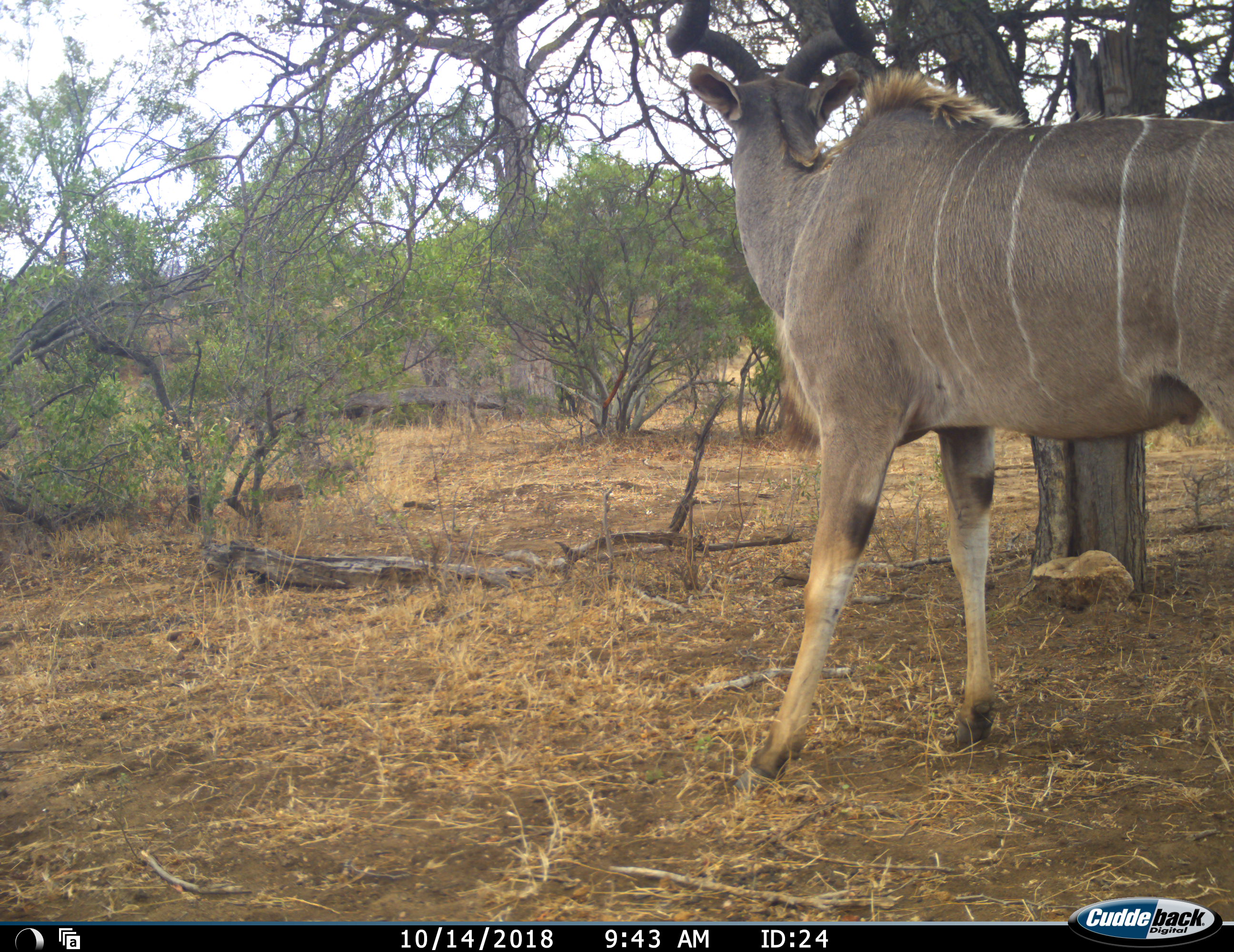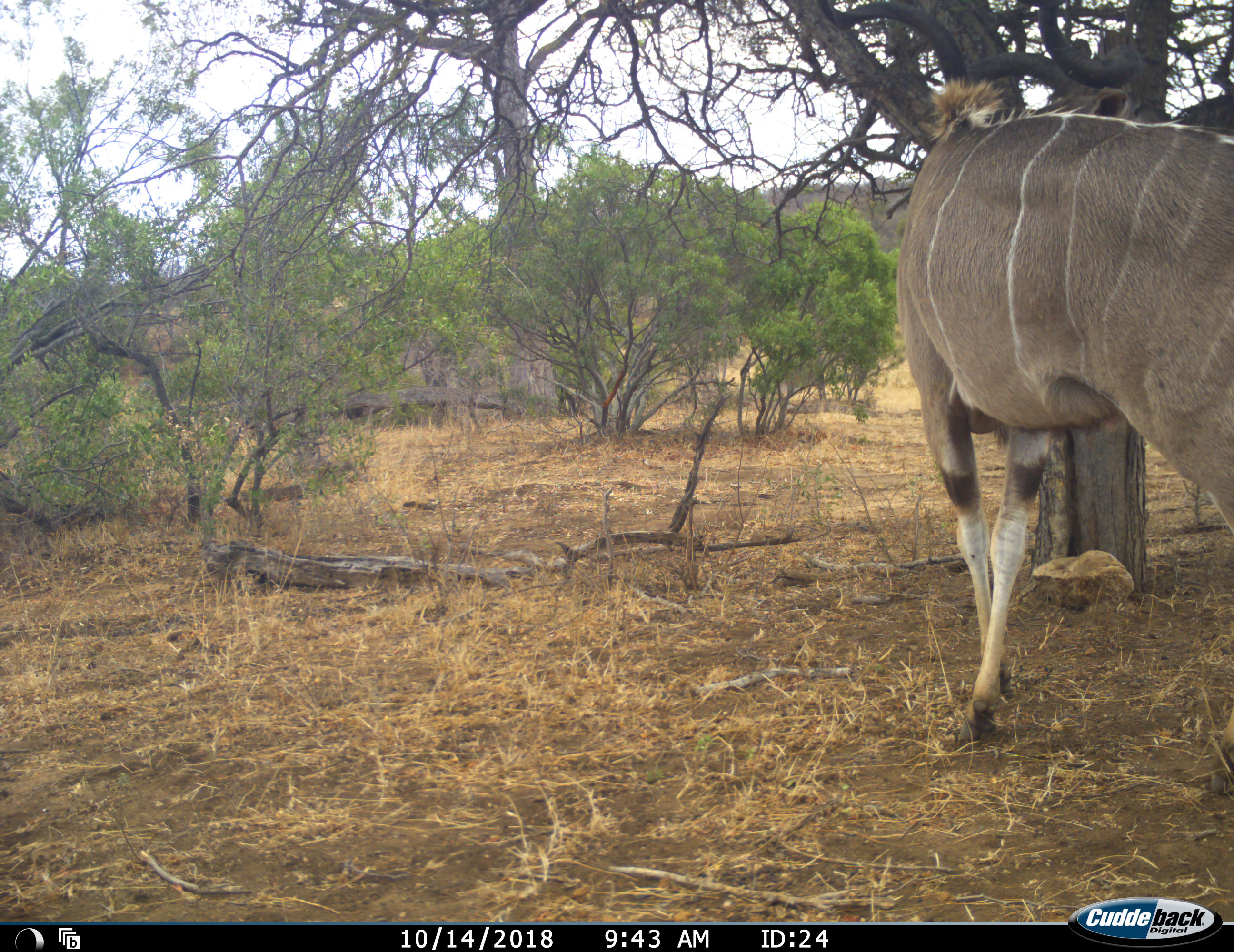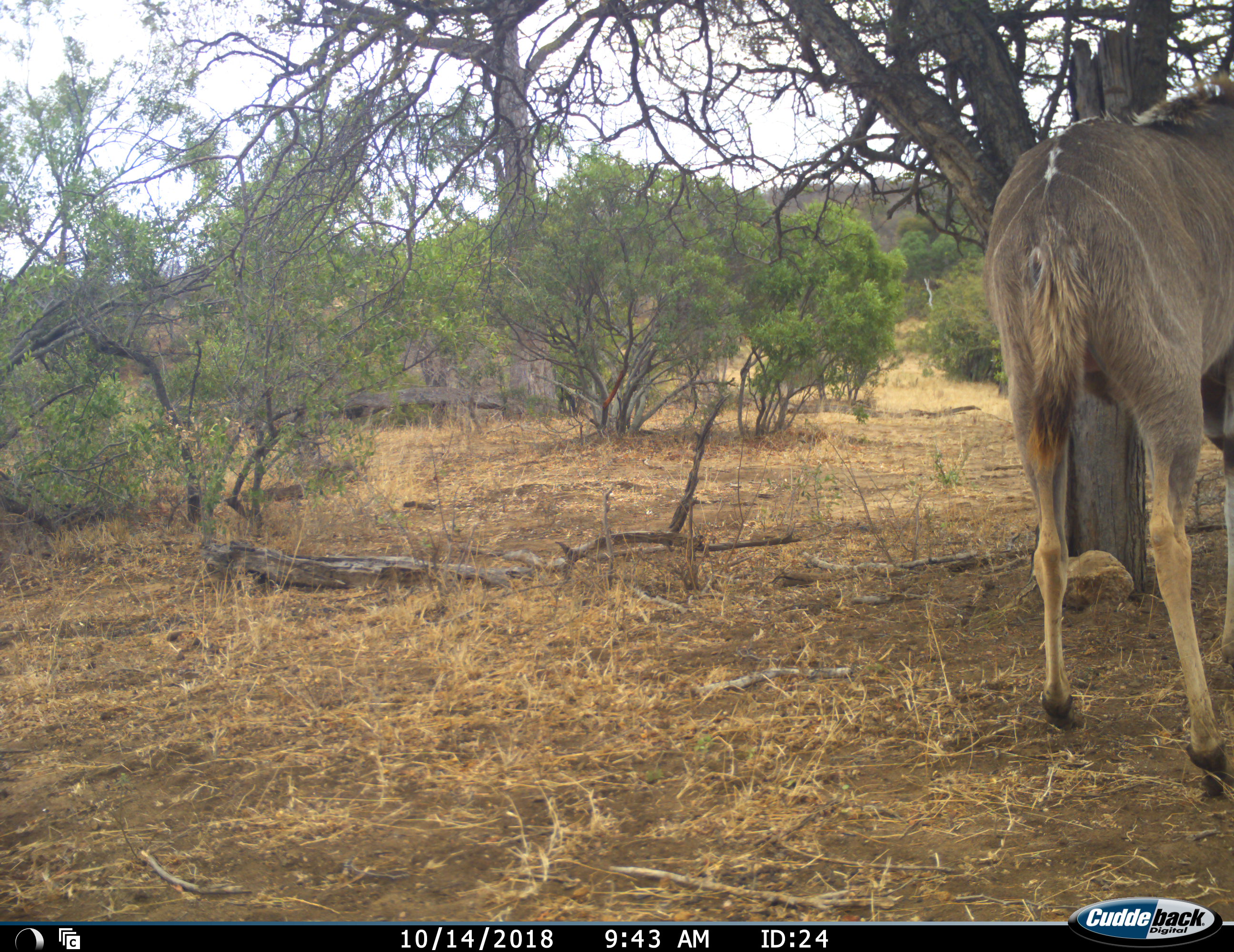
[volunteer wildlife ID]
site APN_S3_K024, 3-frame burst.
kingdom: Animalia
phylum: Chordata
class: Mammalia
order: Artiodactyla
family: Bovidae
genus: Tragelaphus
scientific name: Tragelaphus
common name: kudu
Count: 1.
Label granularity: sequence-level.